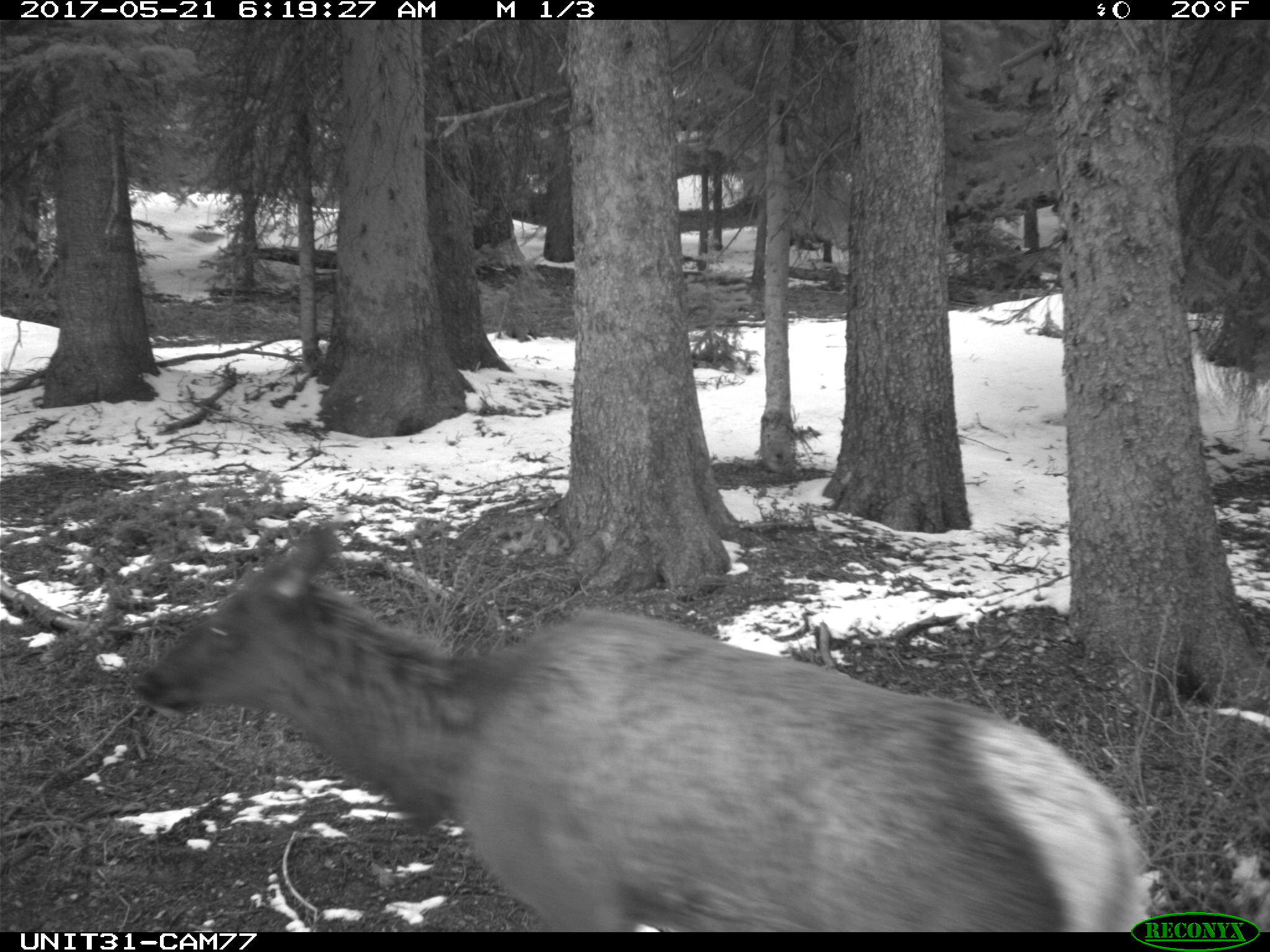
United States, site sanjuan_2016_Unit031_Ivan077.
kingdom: Animalia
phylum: Chordata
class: Mammalia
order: Artiodactyla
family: Cervidae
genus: Cervus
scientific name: Cervus elaphus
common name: red deer